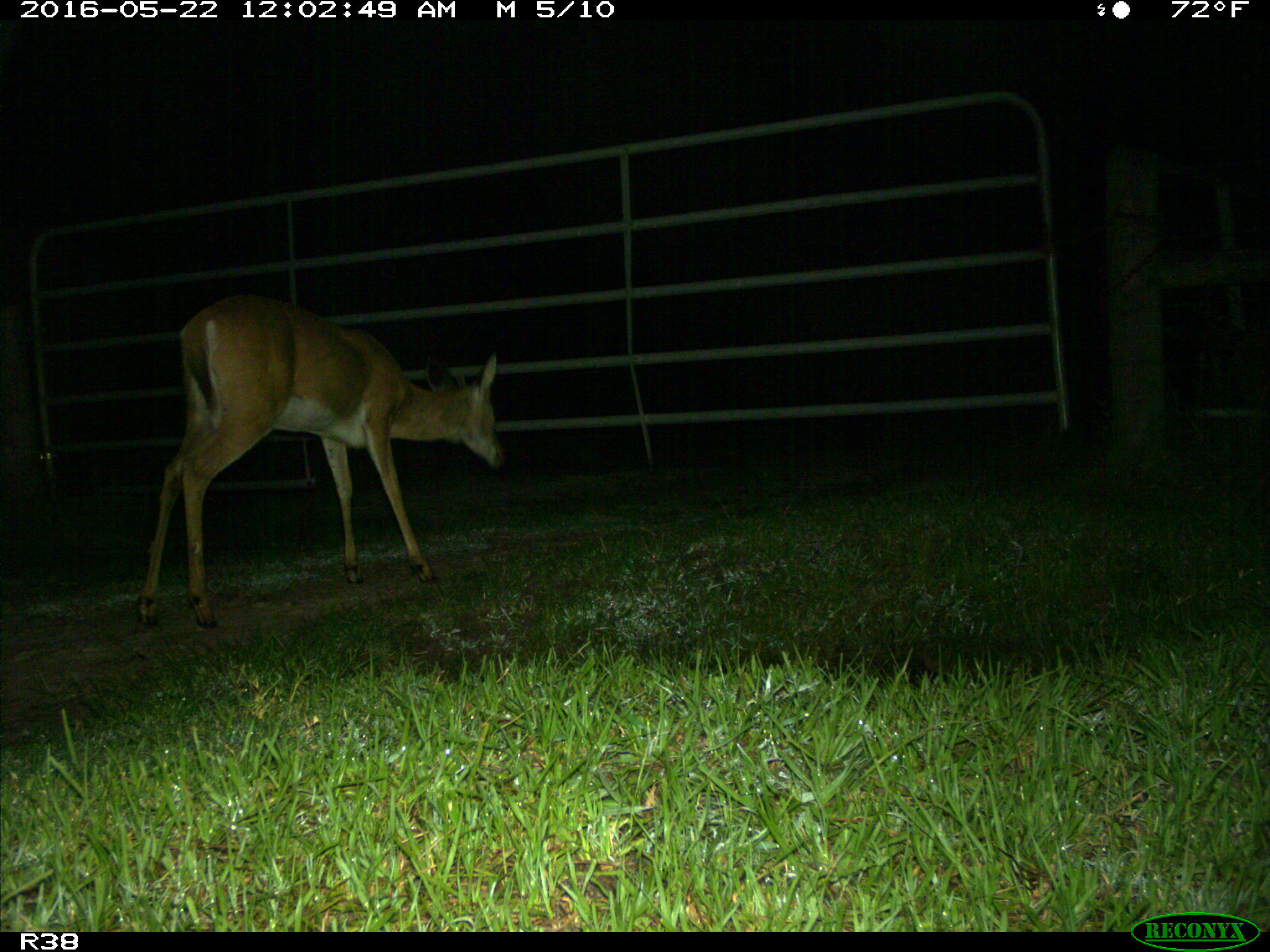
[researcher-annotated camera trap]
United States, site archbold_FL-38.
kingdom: Animalia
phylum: Chordata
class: Mammalia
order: Artiodactyla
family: Cervidae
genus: Odocoileus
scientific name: Odocoileus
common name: deer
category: unidentified deer